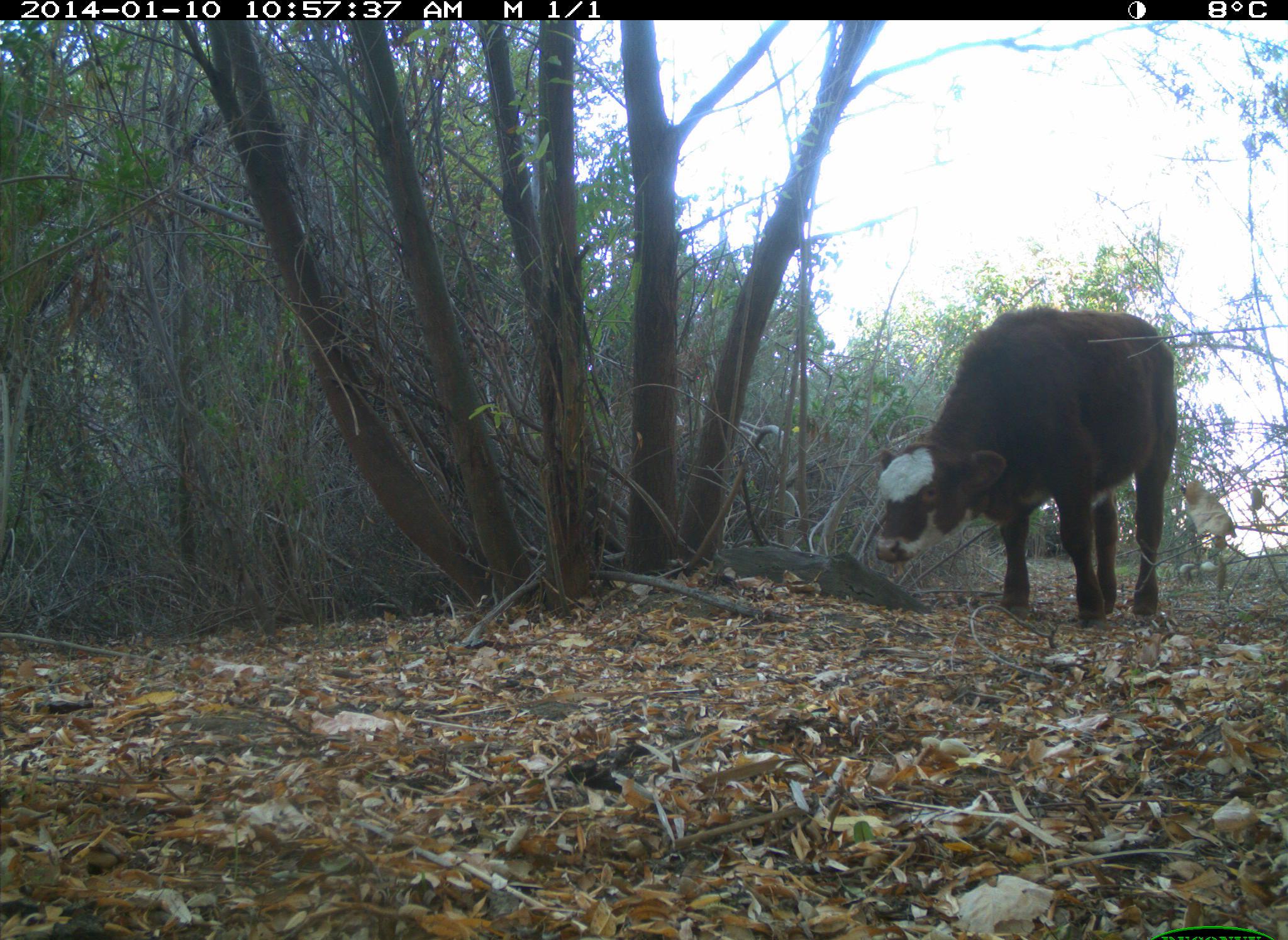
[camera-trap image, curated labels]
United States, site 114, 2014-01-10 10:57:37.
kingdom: Animalia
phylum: Chordata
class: Mammalia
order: Artiodactyla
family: Bovidae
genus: Bos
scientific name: Bos taurus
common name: cow